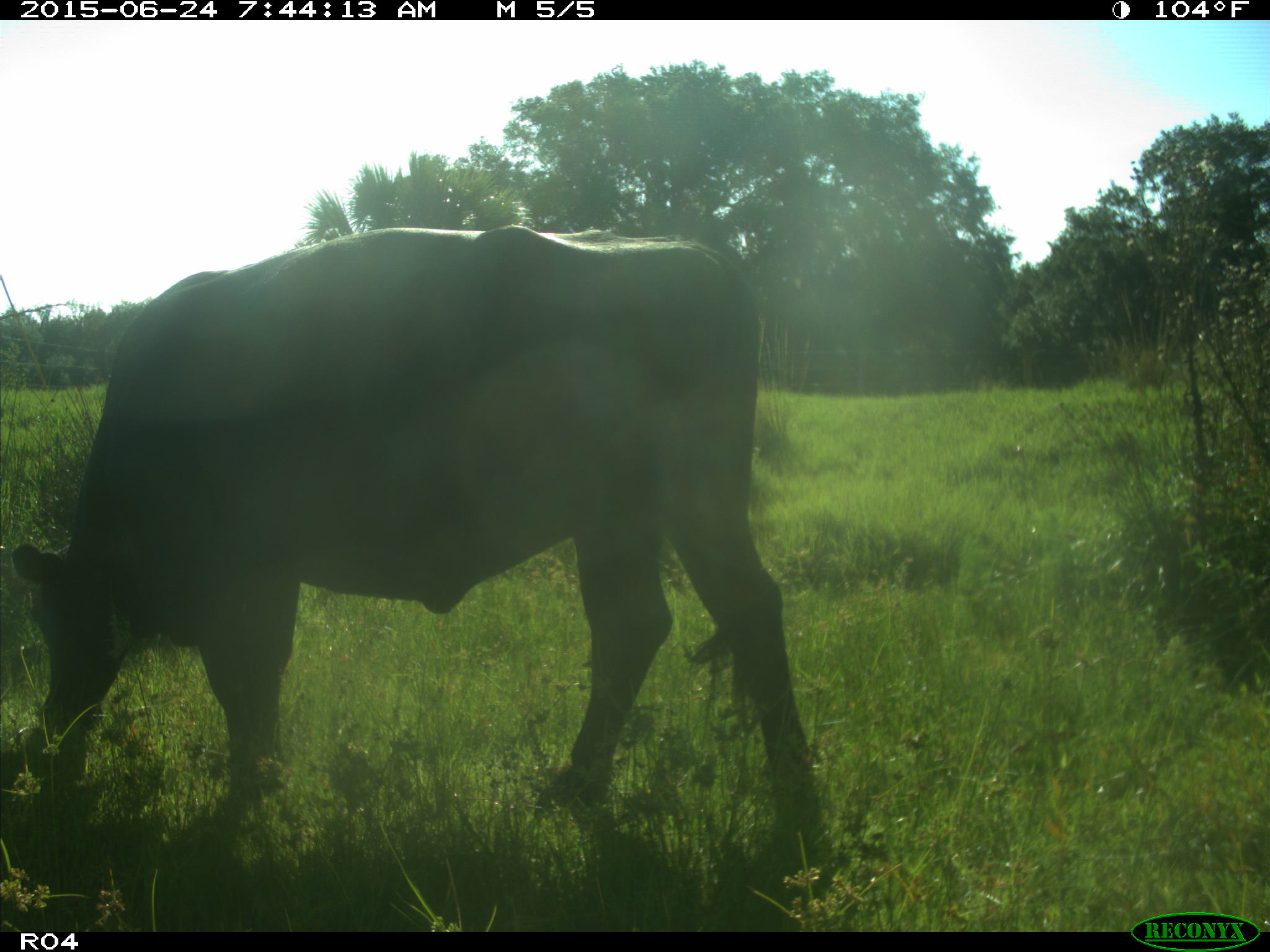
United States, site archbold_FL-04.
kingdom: Animalia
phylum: Chordata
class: Mammalia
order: Artiodactyla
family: Bovidae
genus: Bos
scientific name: Bos taurus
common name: domestic cow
Bos taurus (domestic cow).